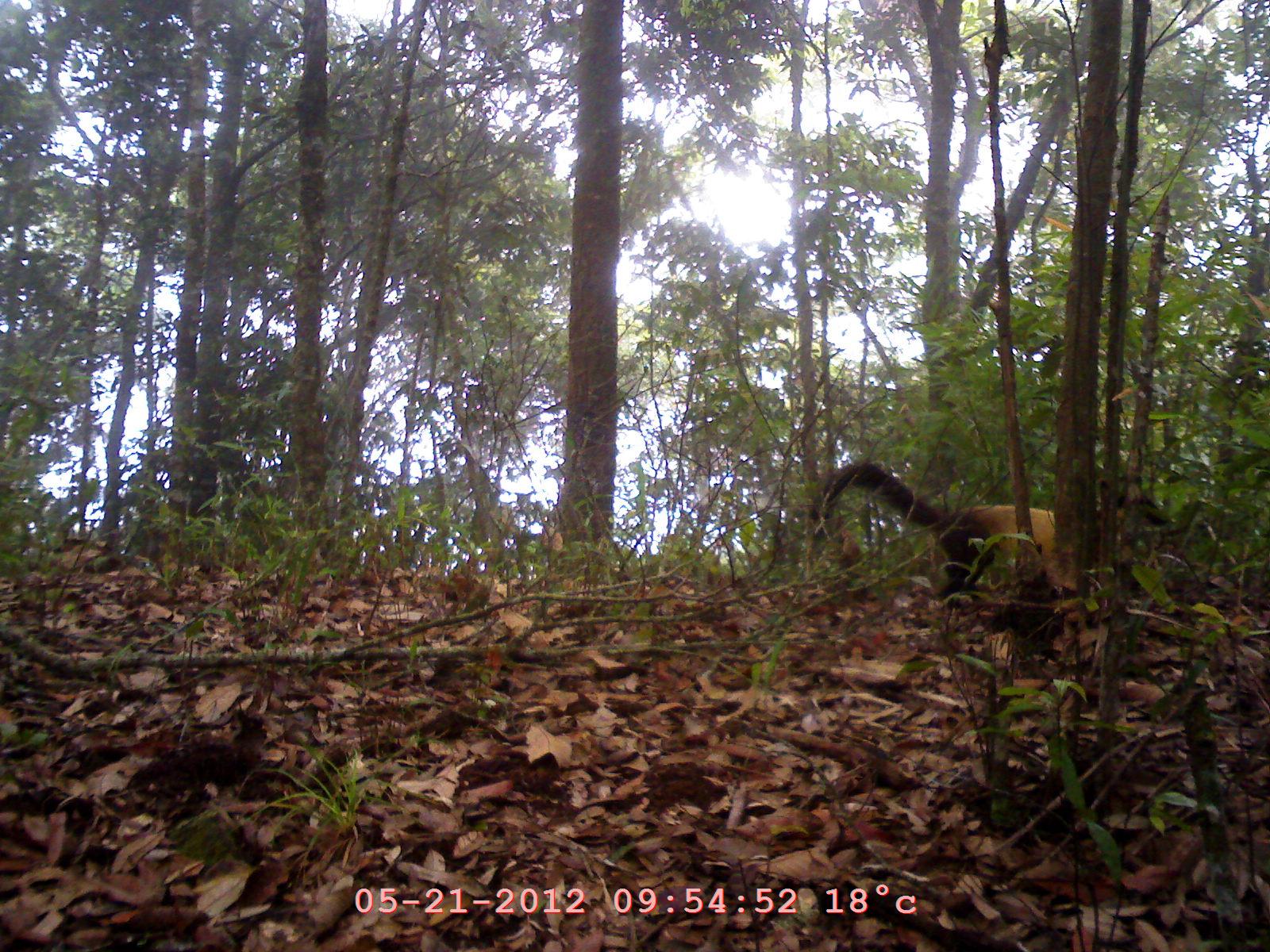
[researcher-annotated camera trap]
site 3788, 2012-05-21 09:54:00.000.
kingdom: Animalia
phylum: Chordata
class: Mammalia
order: Carnivora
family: Mustelidae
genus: Martes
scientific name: Martes flavigula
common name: yellow-throated marten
Martes flavigula (yellow-throated marten), count 1.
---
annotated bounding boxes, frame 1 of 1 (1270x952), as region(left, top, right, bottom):
martes flavigula: region(817, 460, 1180, 626)